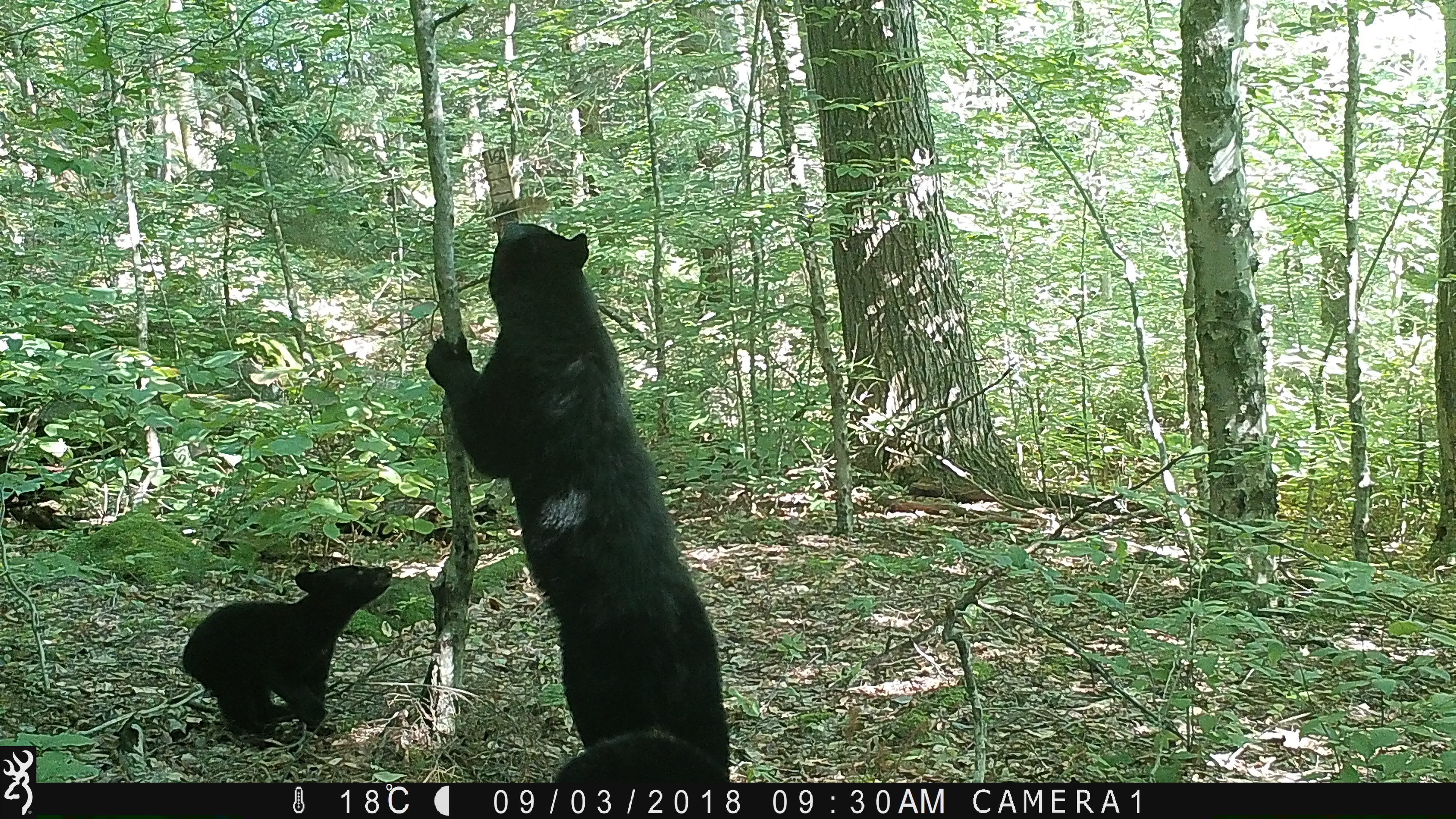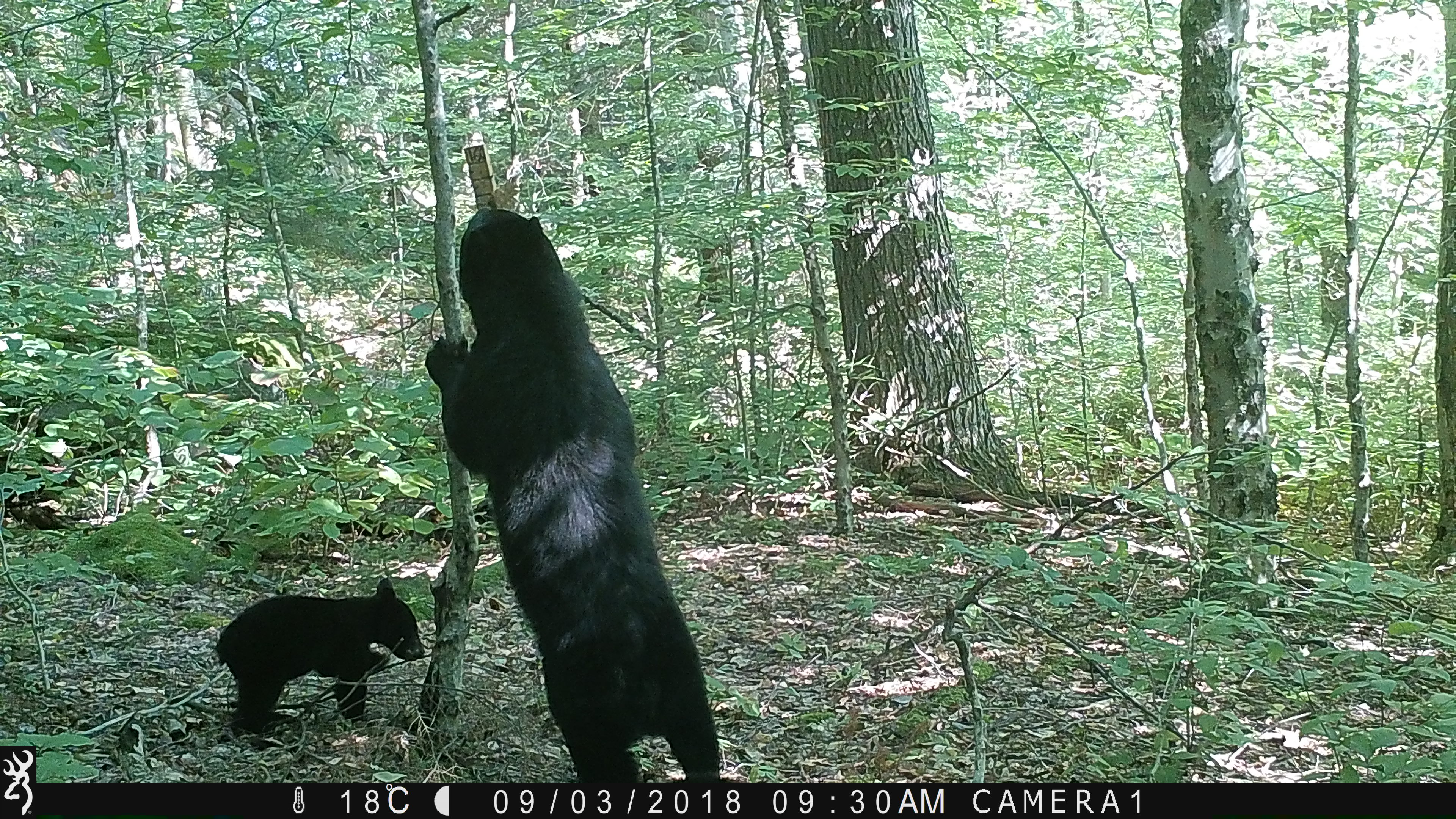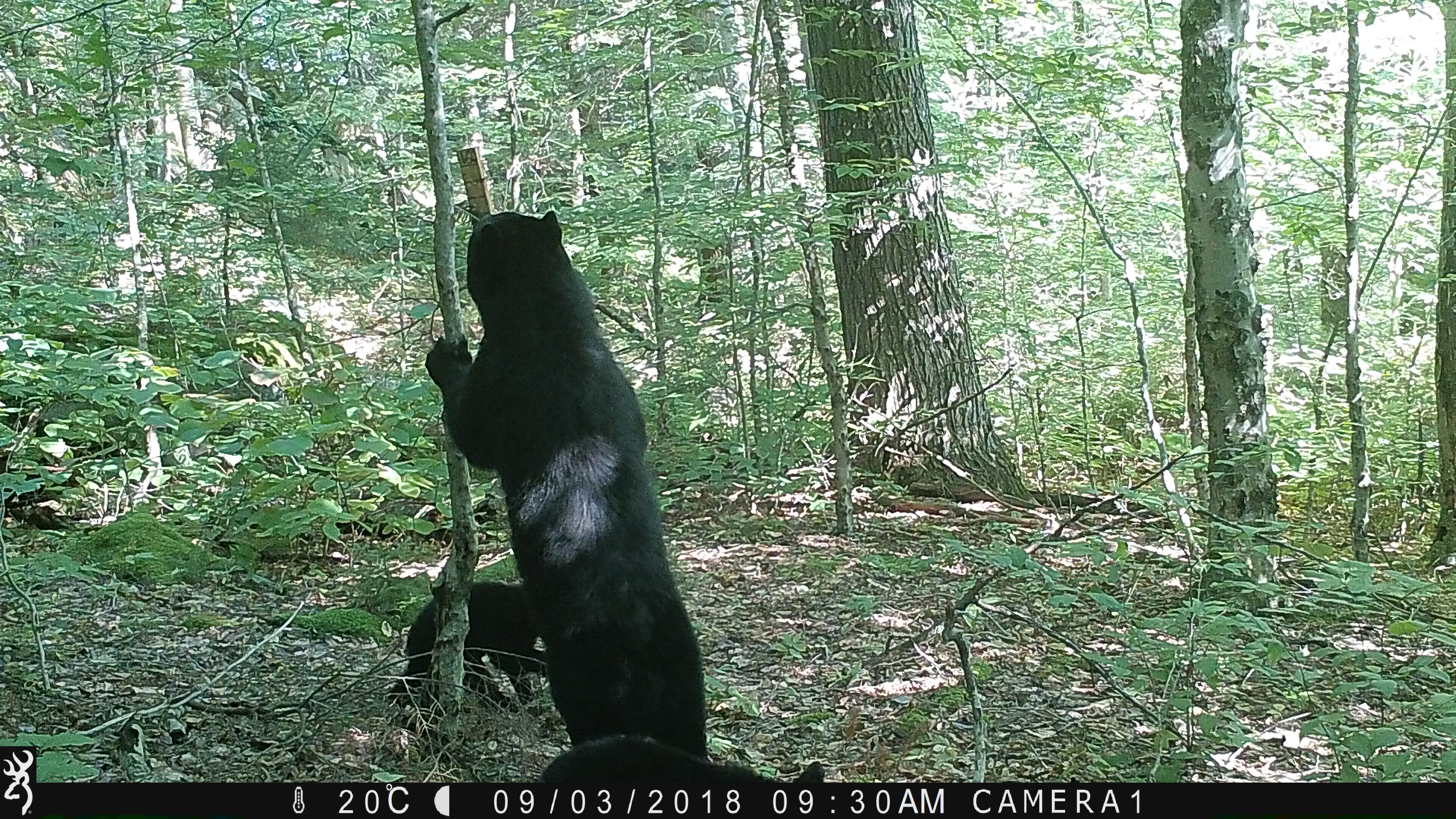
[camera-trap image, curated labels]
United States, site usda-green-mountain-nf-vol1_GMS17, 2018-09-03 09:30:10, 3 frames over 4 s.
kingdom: Animalia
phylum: Chordata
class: Mammalia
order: Carnivora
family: Ursidae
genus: Ursus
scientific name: Ursus americanus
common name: black bear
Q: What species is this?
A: Black bear (Ursus americanus).